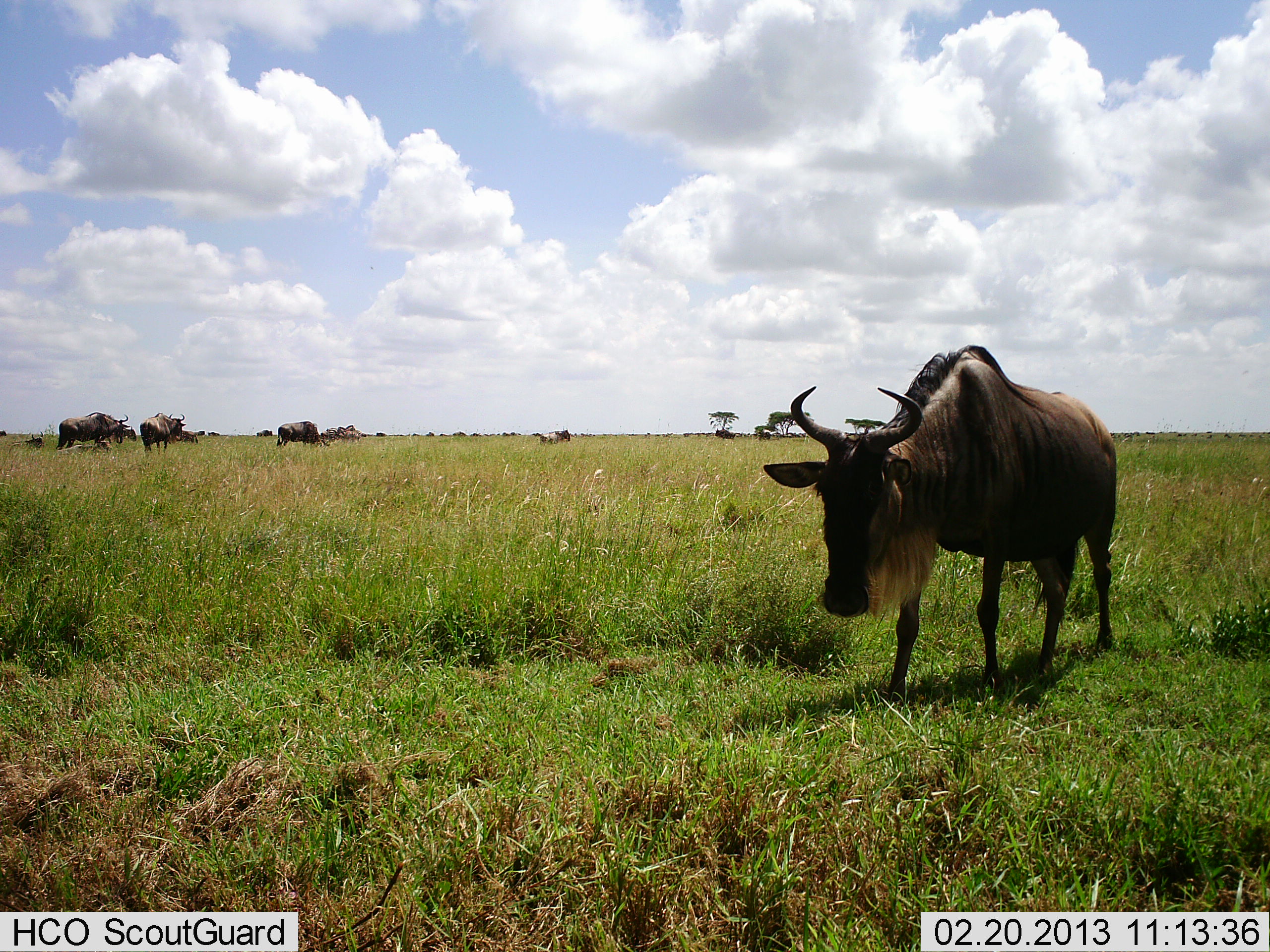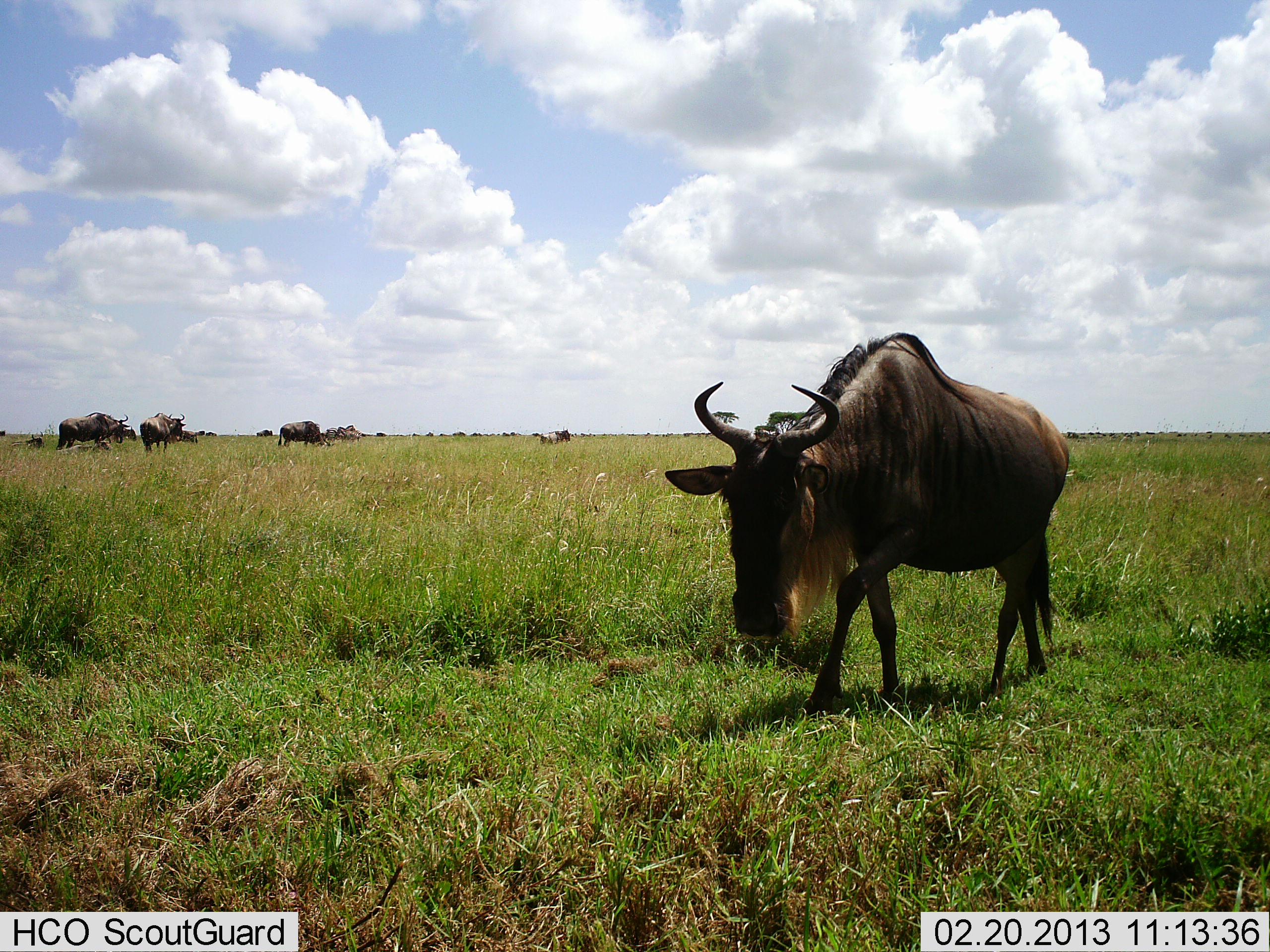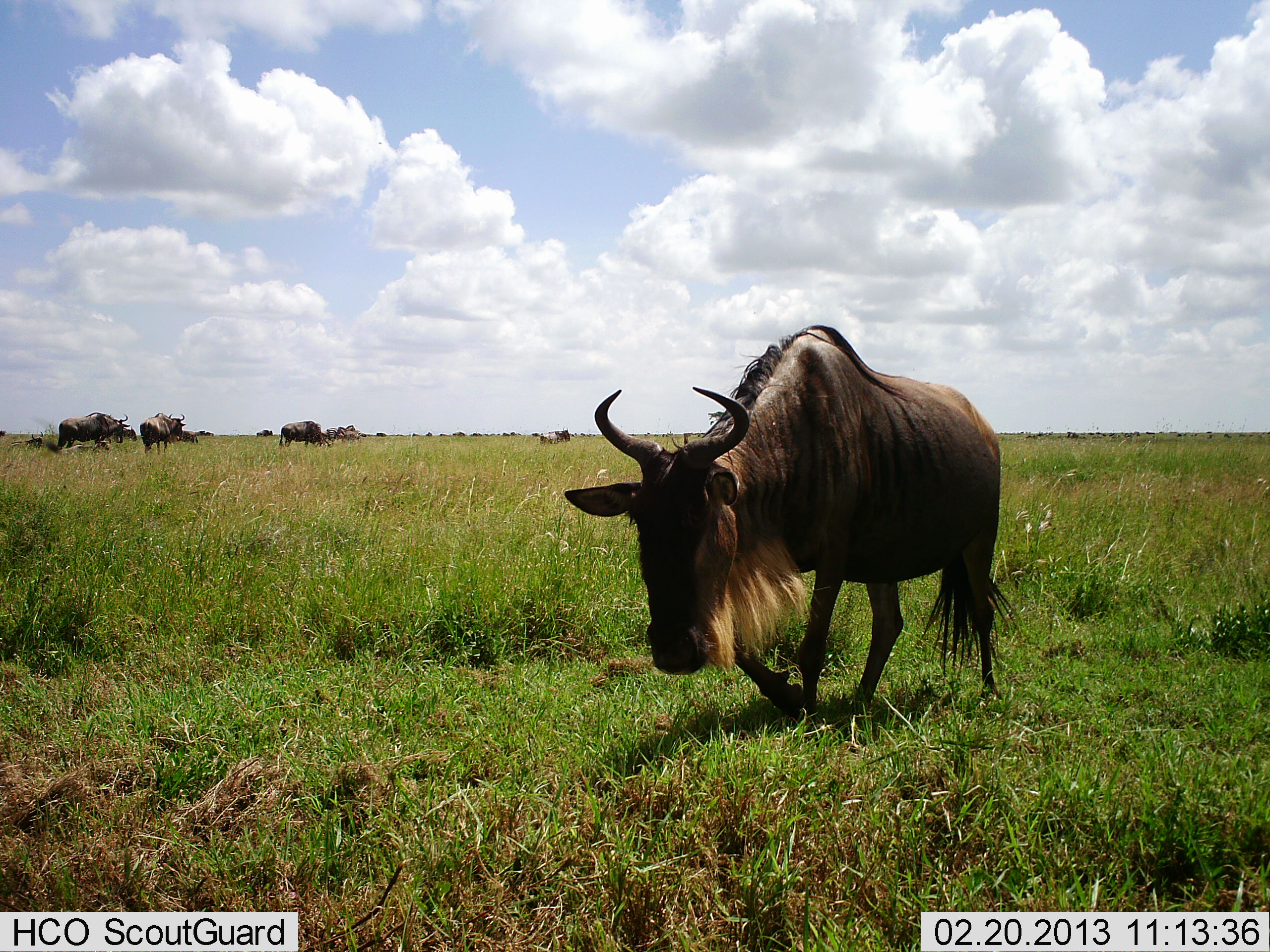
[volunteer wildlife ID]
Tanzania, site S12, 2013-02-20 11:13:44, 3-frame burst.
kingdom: Animalia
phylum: Chordata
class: Mammalia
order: Artiodactyla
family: Bovidae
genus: Connochaetes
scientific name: Connochaetes taurinus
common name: blue wildebeest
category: wildebeest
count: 5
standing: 52%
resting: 13%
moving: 90%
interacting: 3%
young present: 0%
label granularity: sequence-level